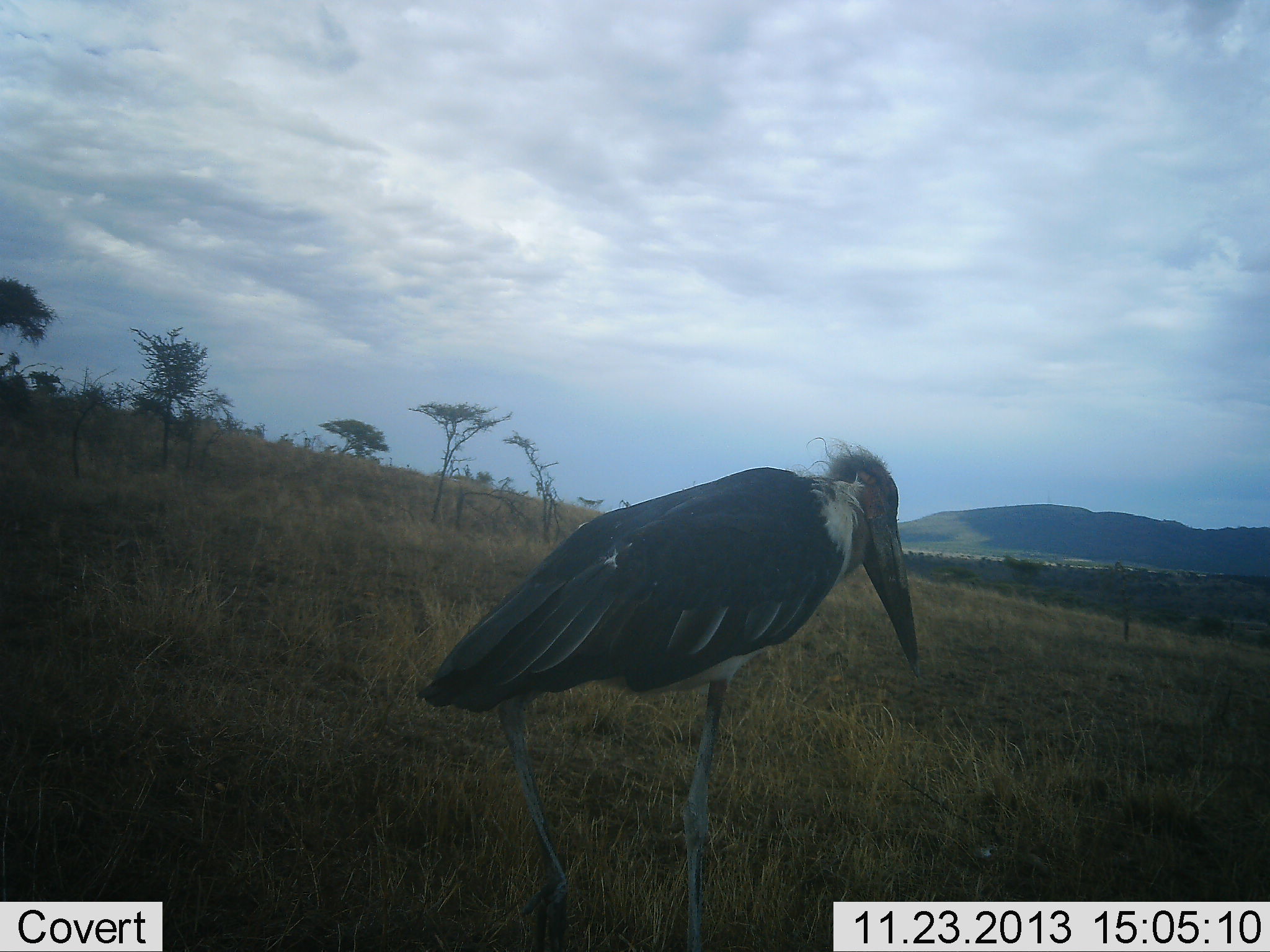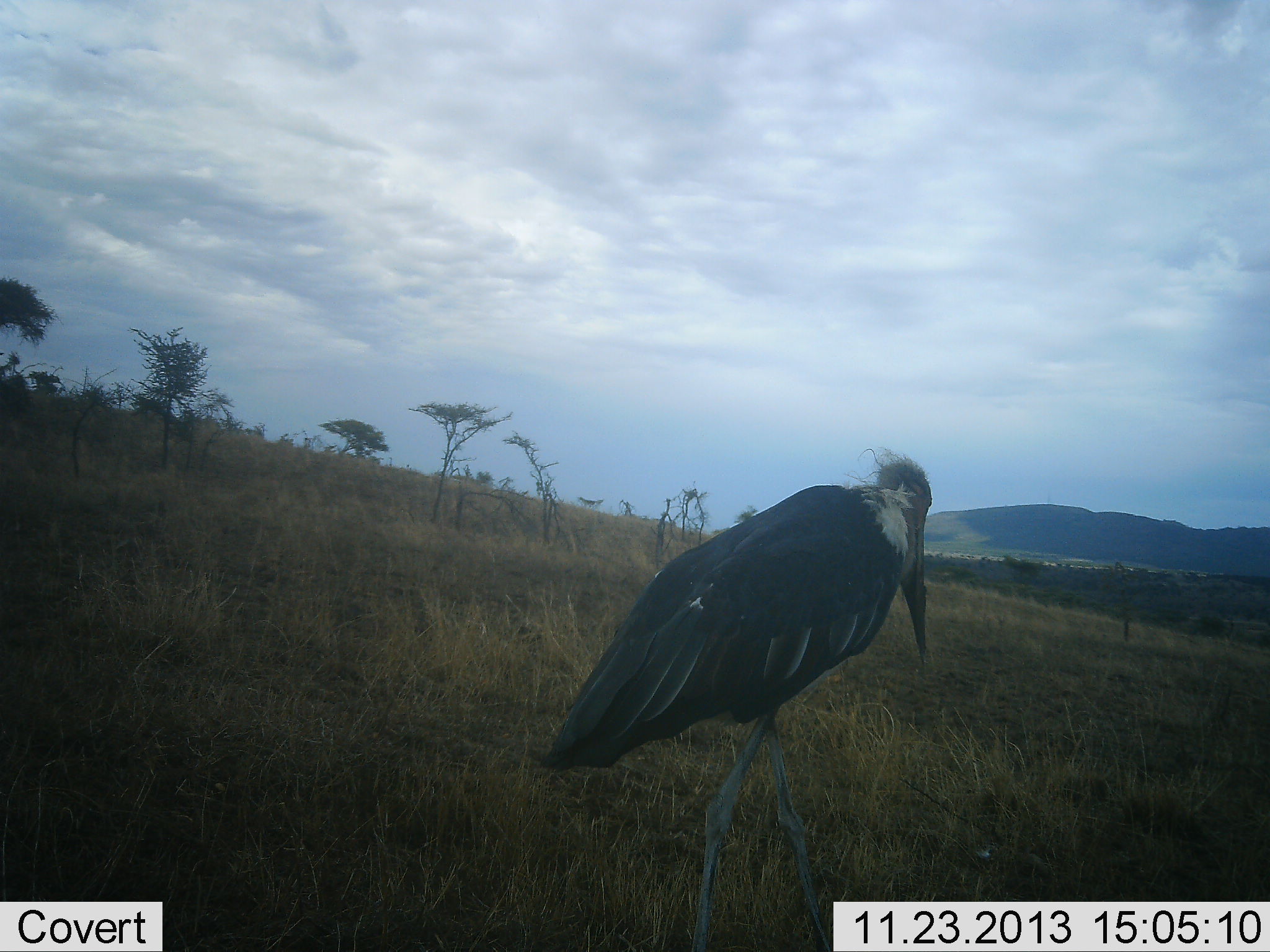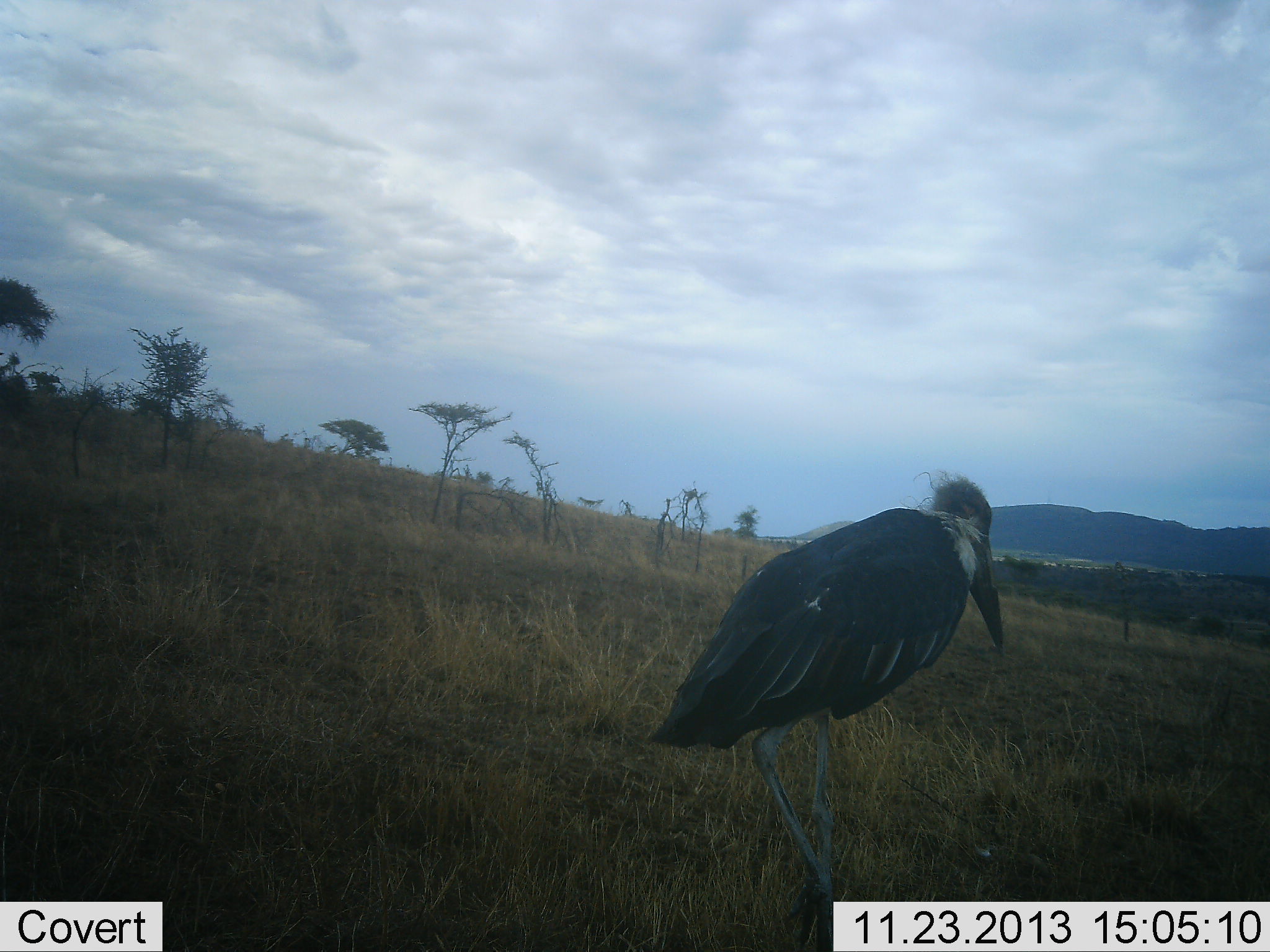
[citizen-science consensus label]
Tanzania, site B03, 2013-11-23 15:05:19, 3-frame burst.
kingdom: Animalia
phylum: Chordata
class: Aves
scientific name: Aves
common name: bird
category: otherbird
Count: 1.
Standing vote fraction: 20%.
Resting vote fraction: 0%.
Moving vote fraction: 90%.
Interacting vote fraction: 0%.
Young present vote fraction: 0%.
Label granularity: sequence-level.